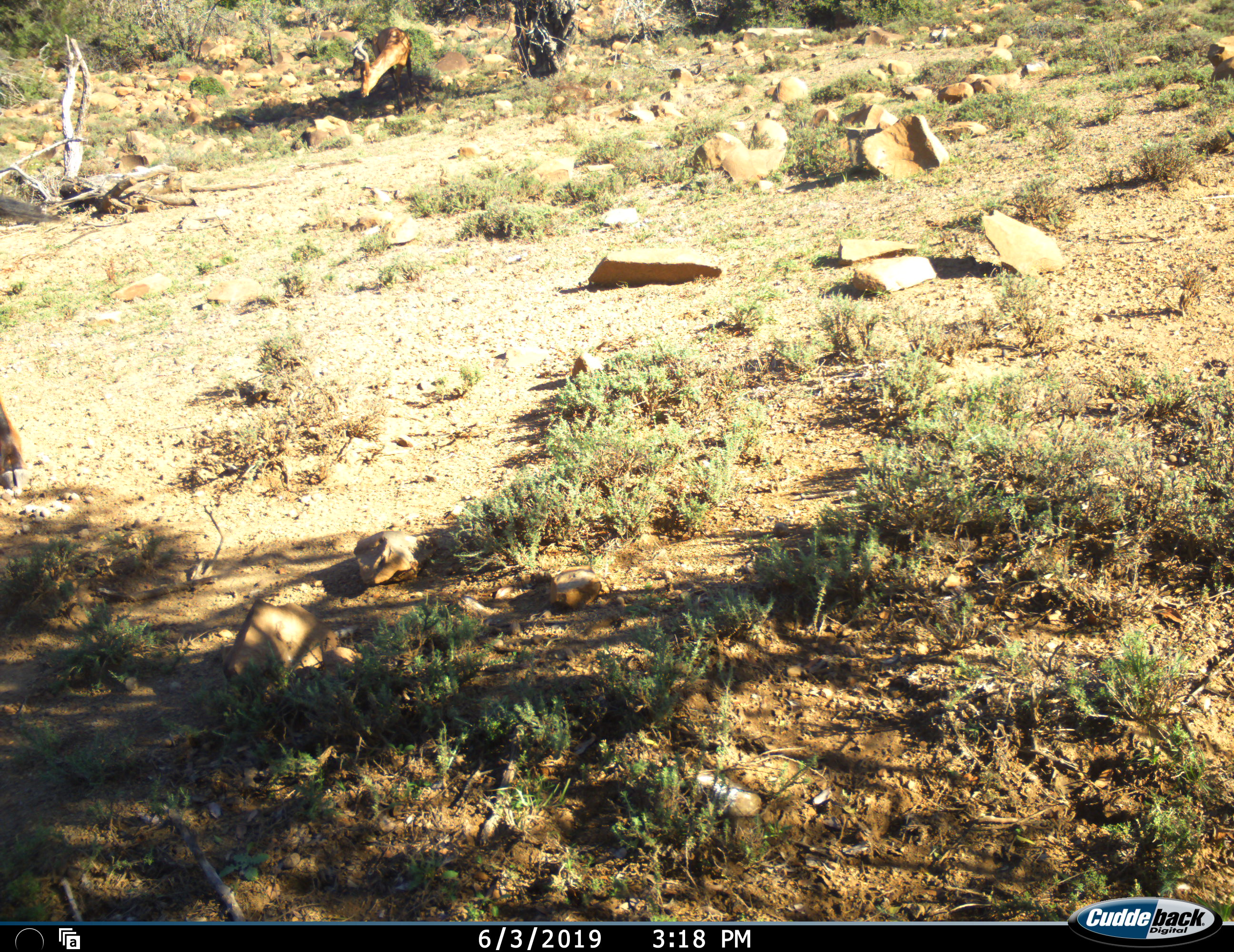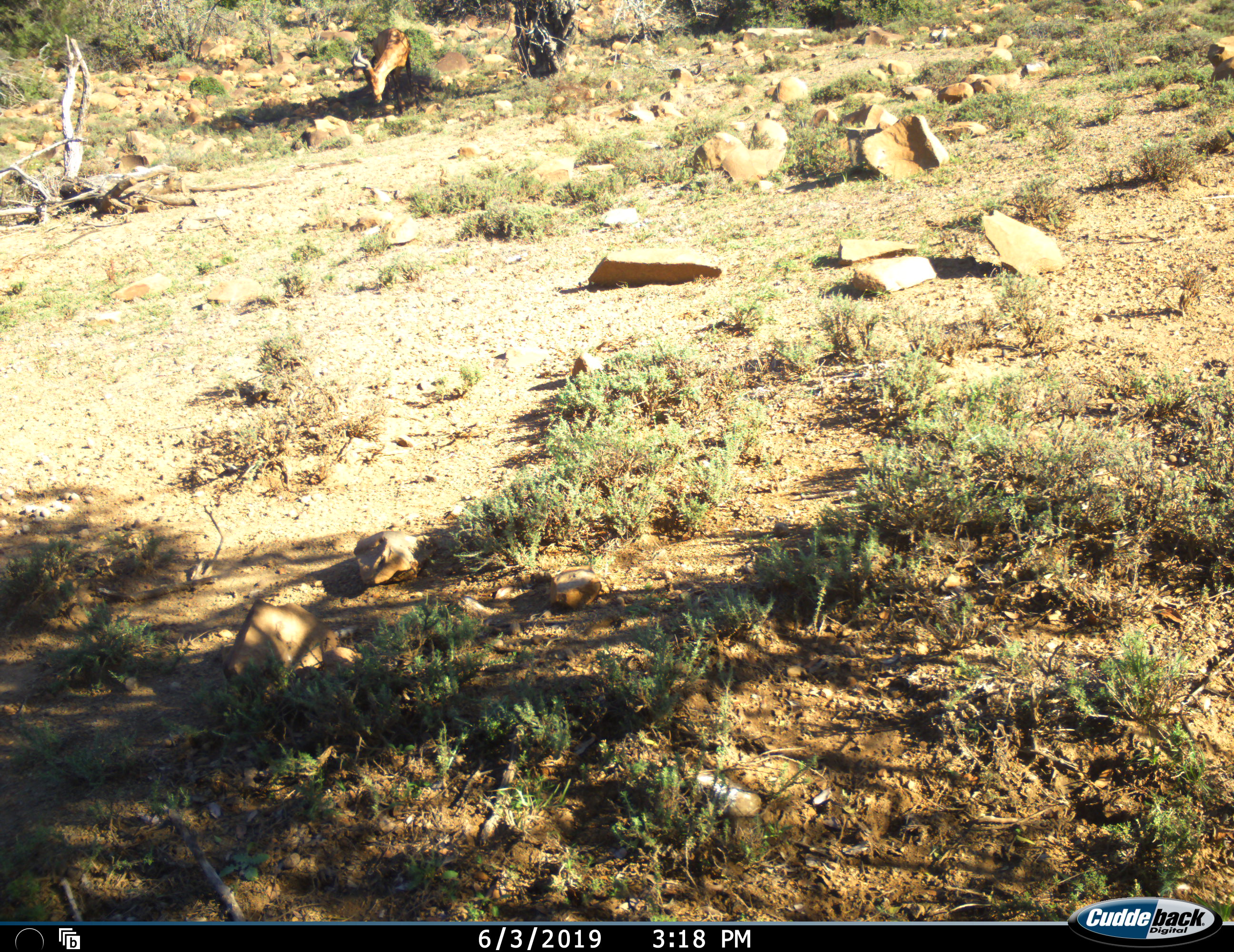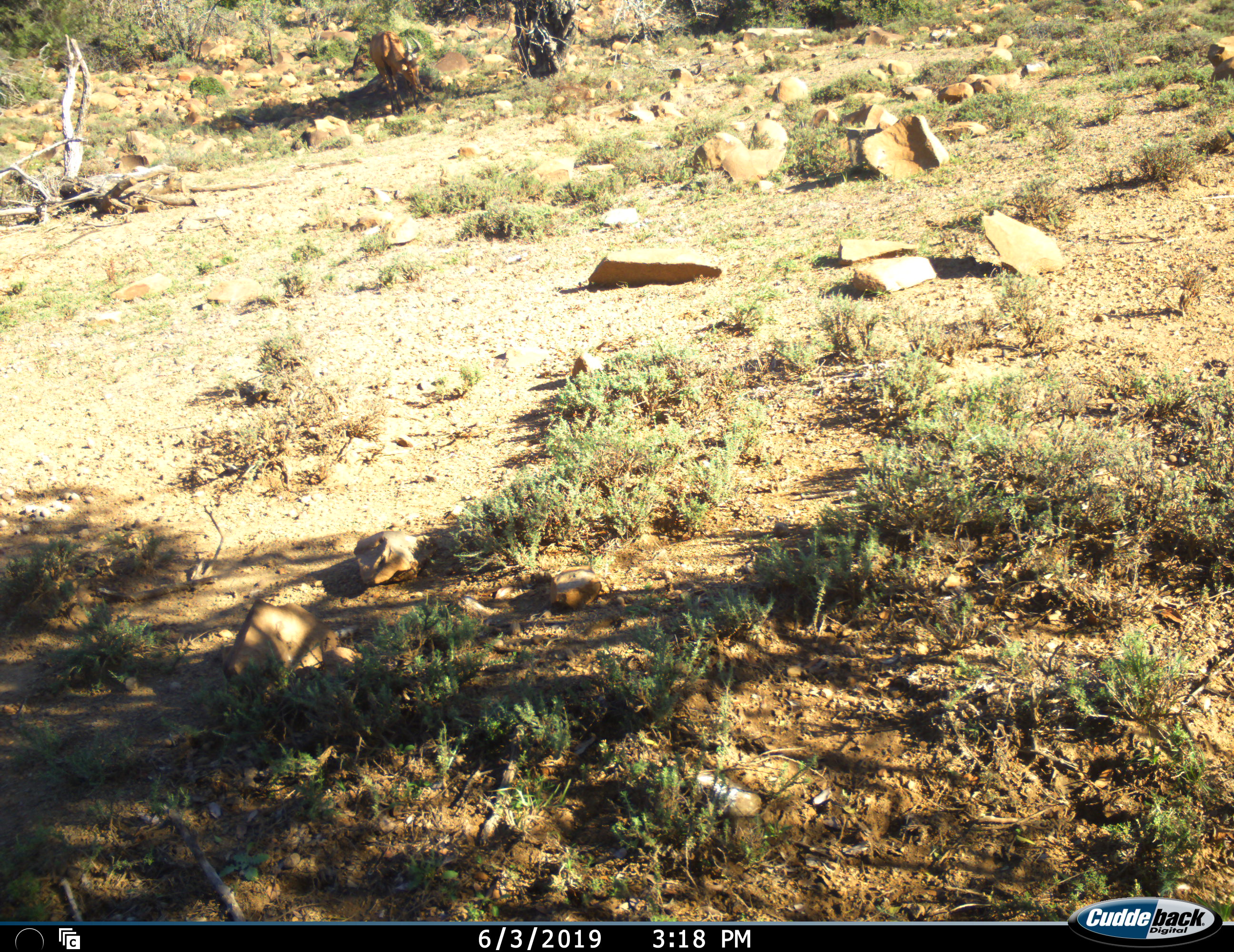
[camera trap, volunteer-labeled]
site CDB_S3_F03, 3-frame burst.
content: unidentified animal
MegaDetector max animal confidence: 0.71